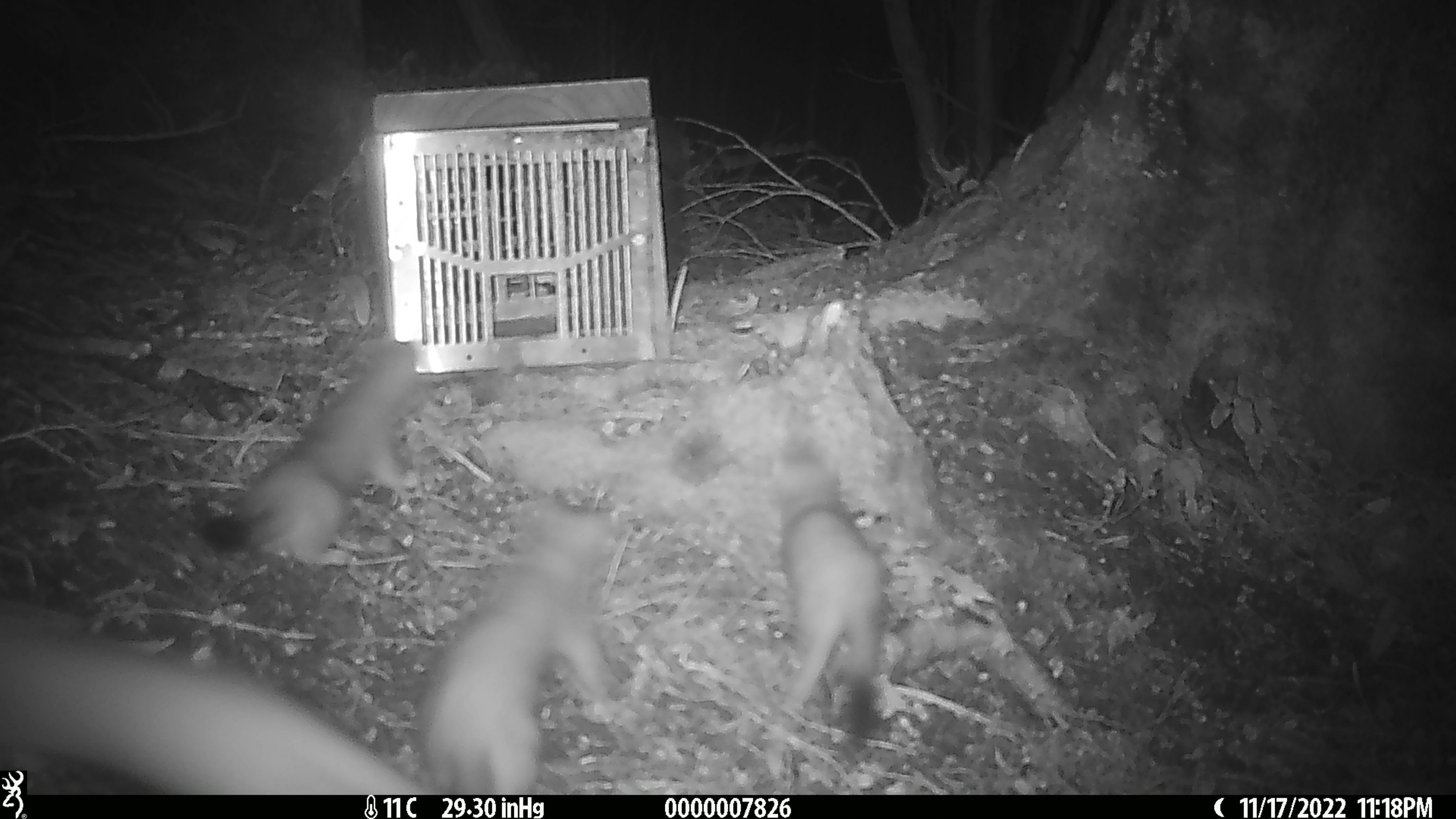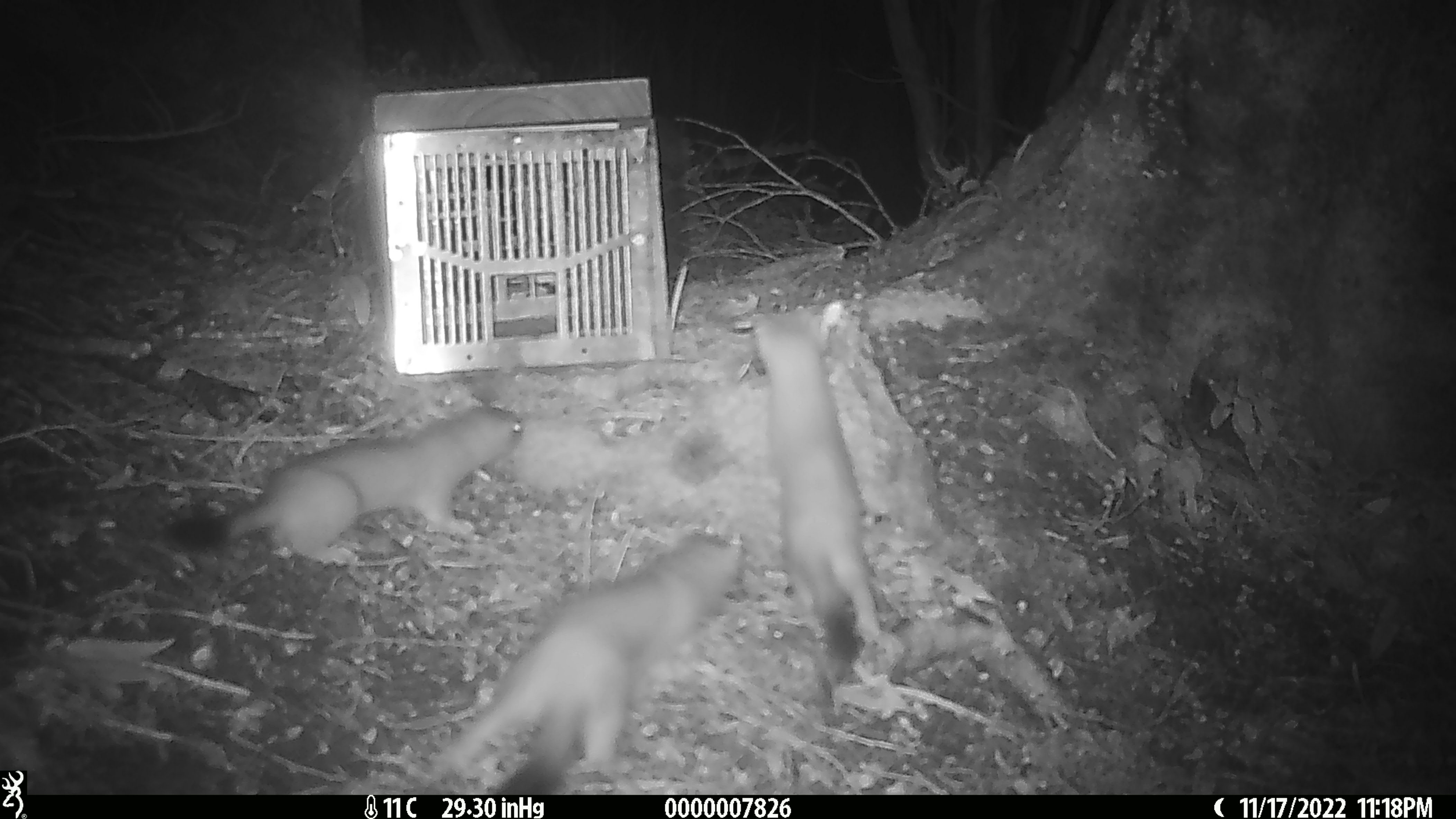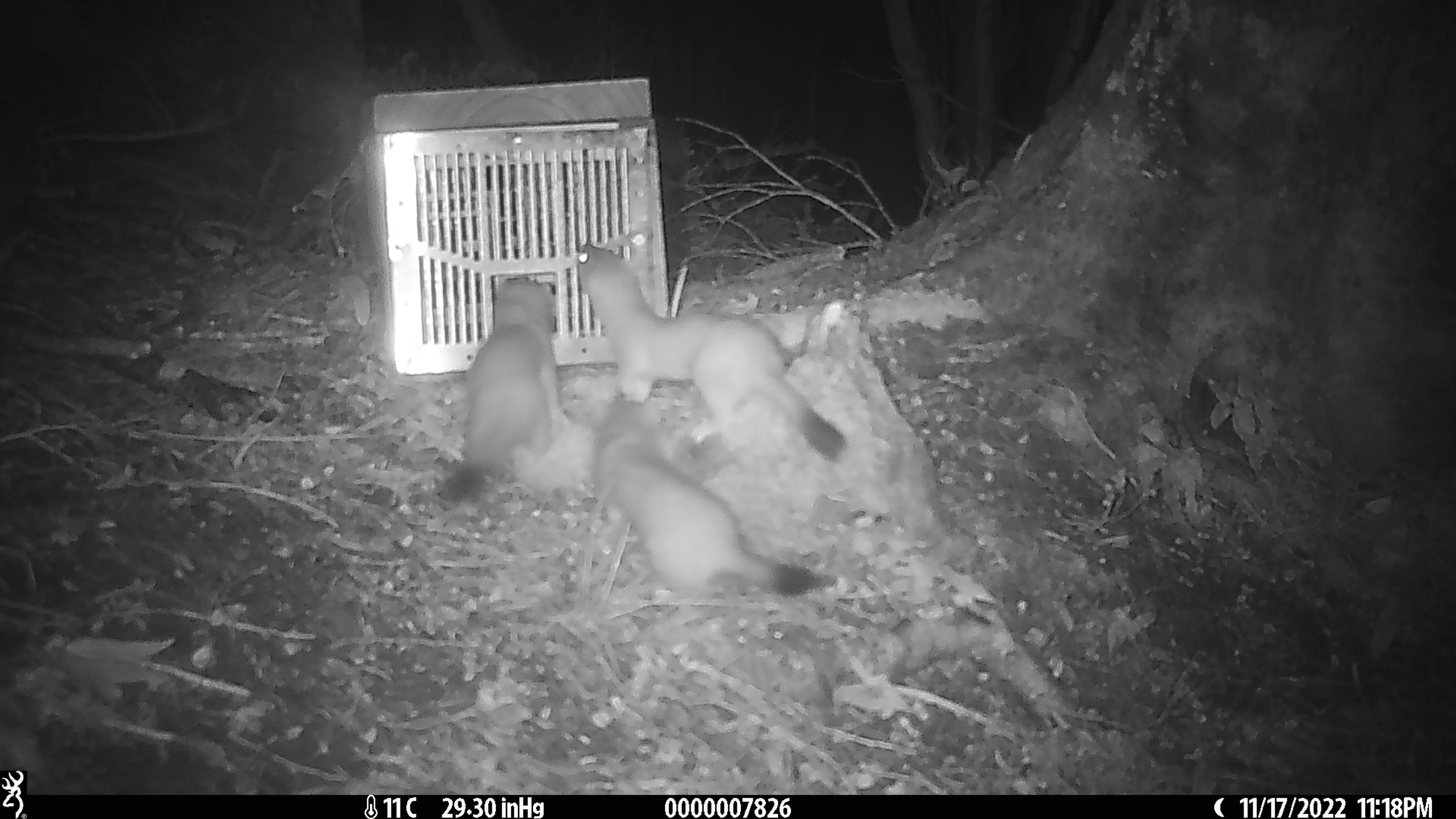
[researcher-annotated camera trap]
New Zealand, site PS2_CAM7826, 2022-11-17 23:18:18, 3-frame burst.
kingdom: Animalia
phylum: Chordata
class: Mammalia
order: Carnivora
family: Mustelidae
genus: Mustela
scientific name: Mustela erminea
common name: stoat